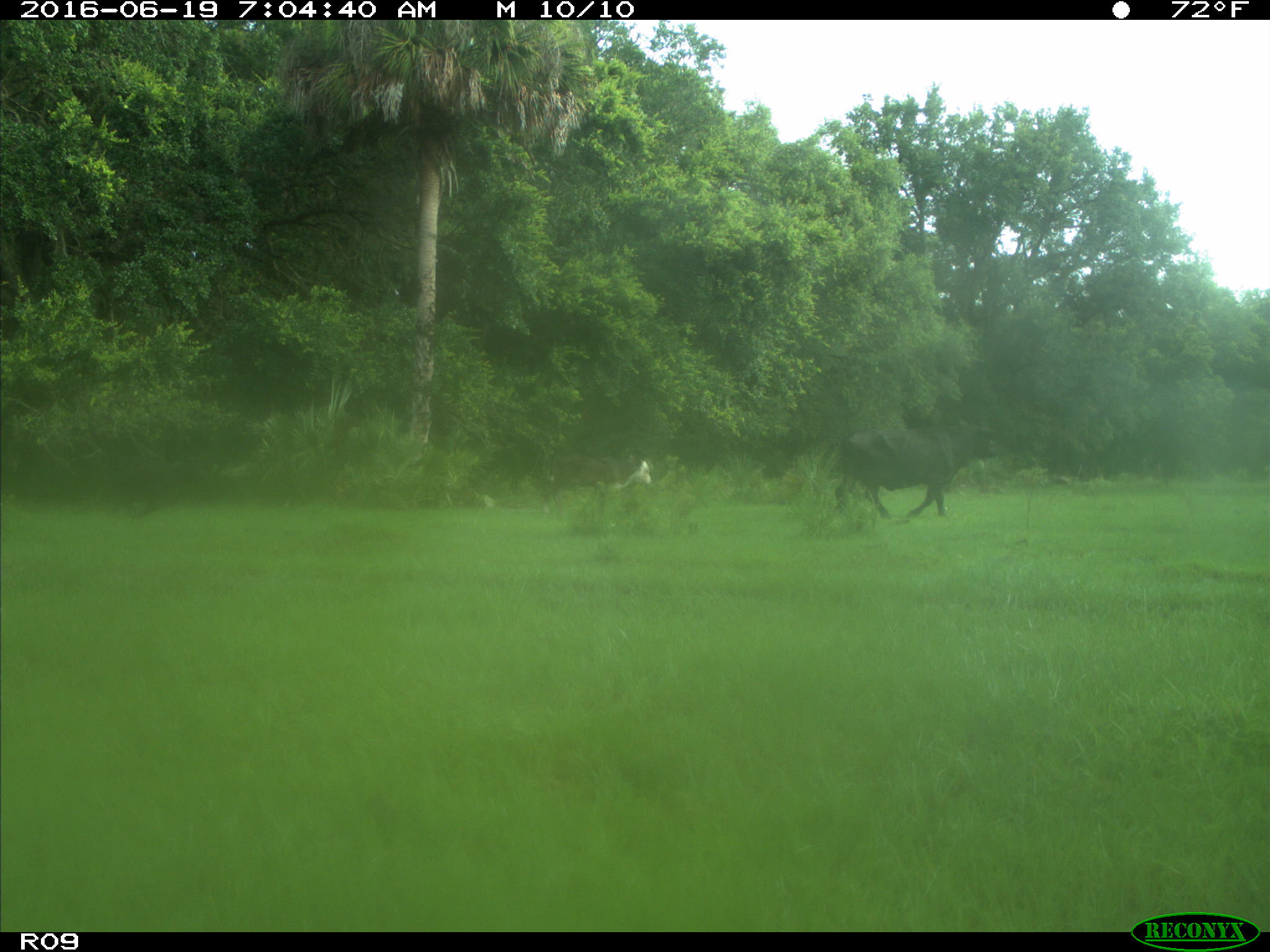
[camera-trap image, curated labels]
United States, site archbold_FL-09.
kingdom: Animalia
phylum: Chordata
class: Mammalia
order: Artiodactyla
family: Bovidae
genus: Bos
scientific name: Bos taurus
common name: domestic cow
Bos taurus (domestic cow).